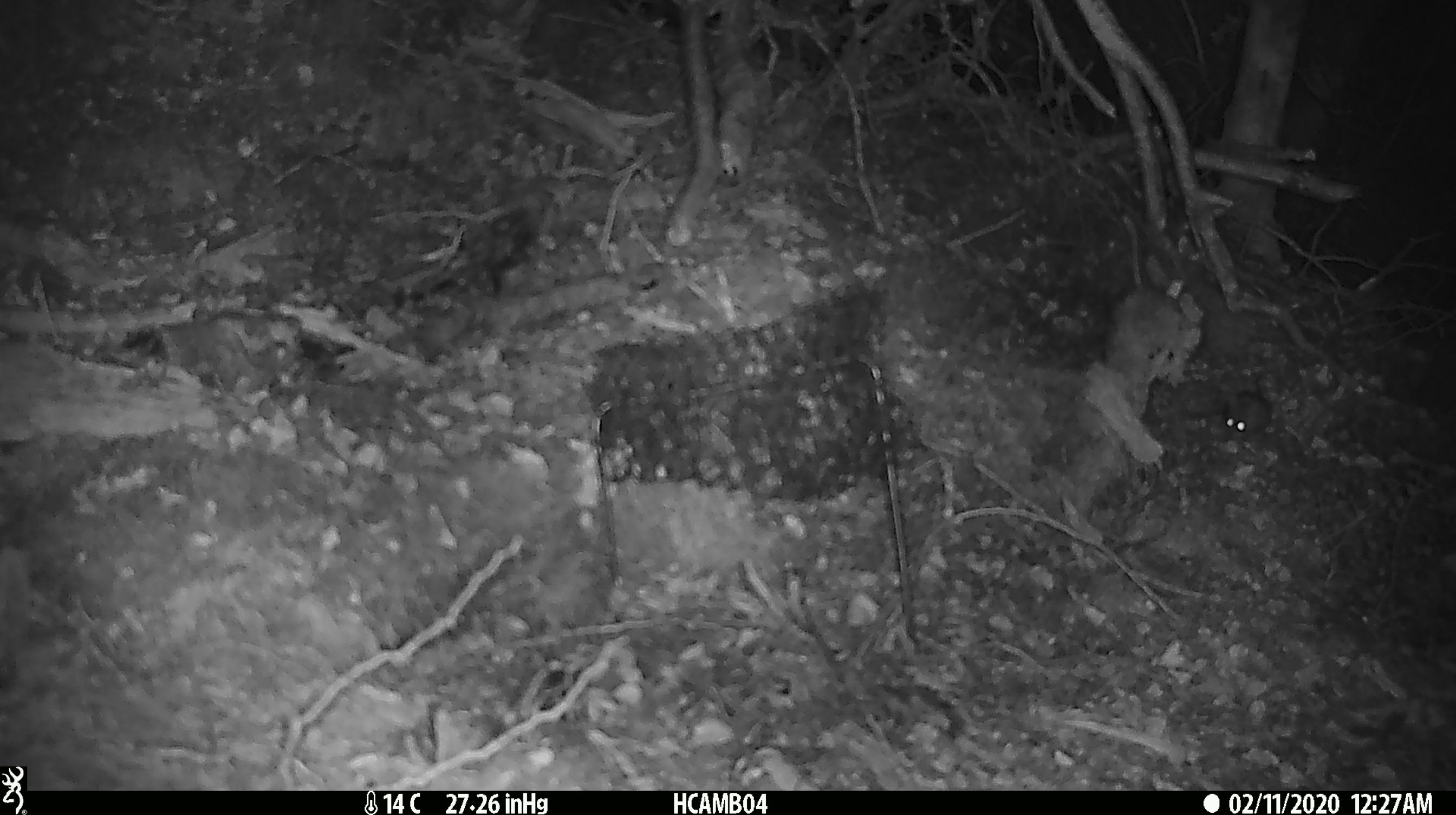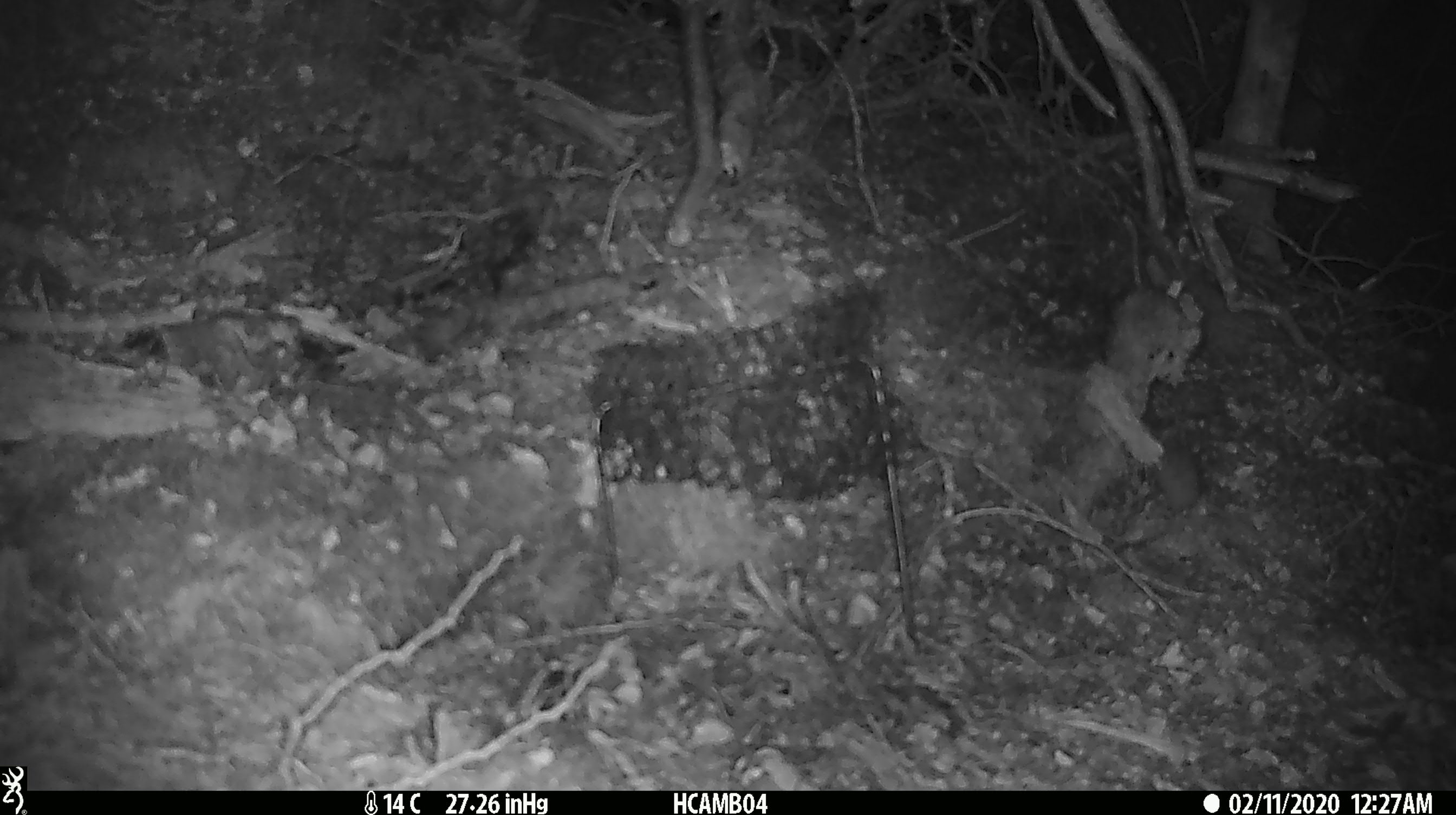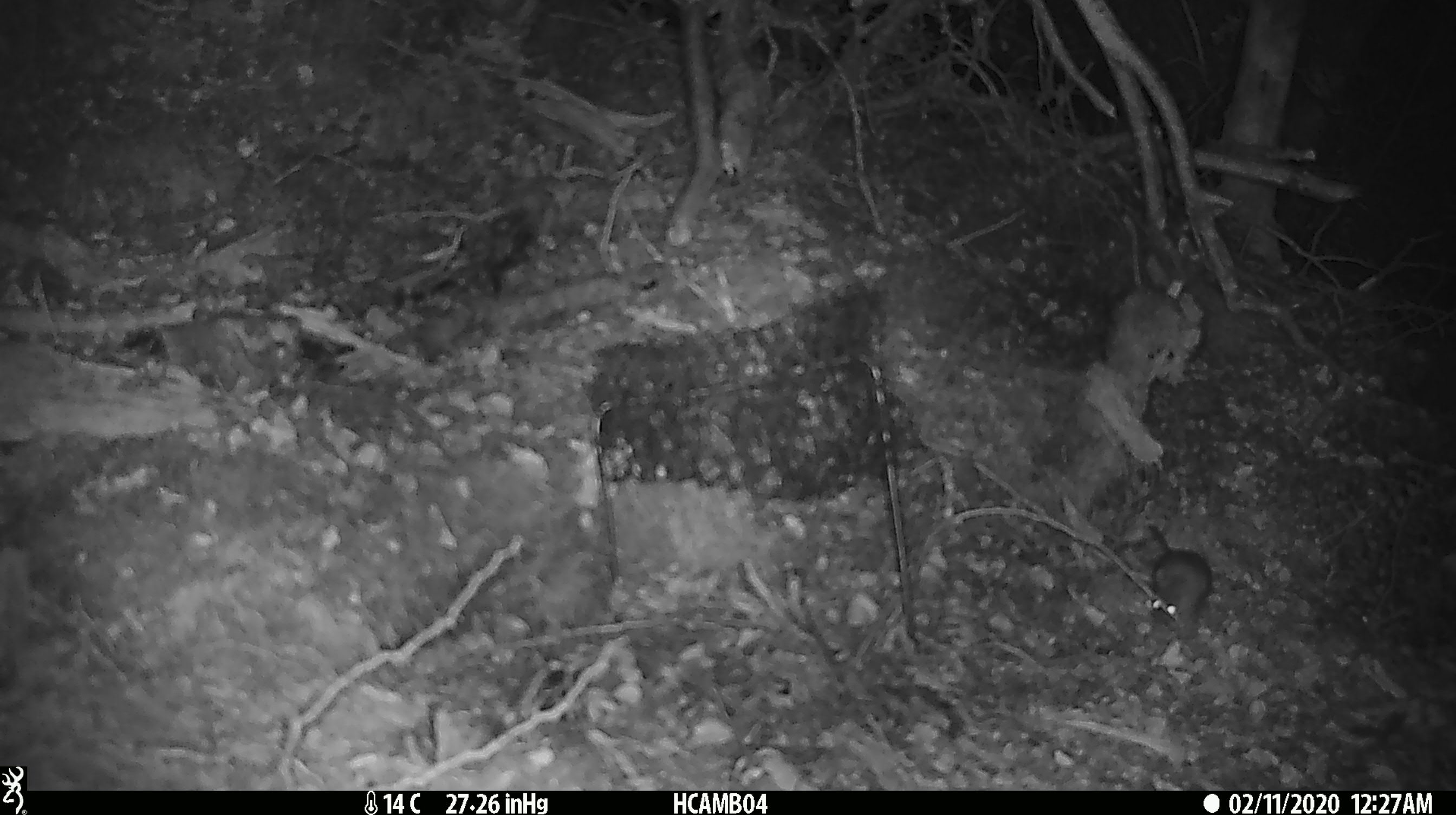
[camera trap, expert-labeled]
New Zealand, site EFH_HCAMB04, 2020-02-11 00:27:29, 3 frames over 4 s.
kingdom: Animalia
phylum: Chordata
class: Mammalia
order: Rodentia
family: Muridae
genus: Mus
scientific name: Mus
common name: mouse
Mouse (Mus).